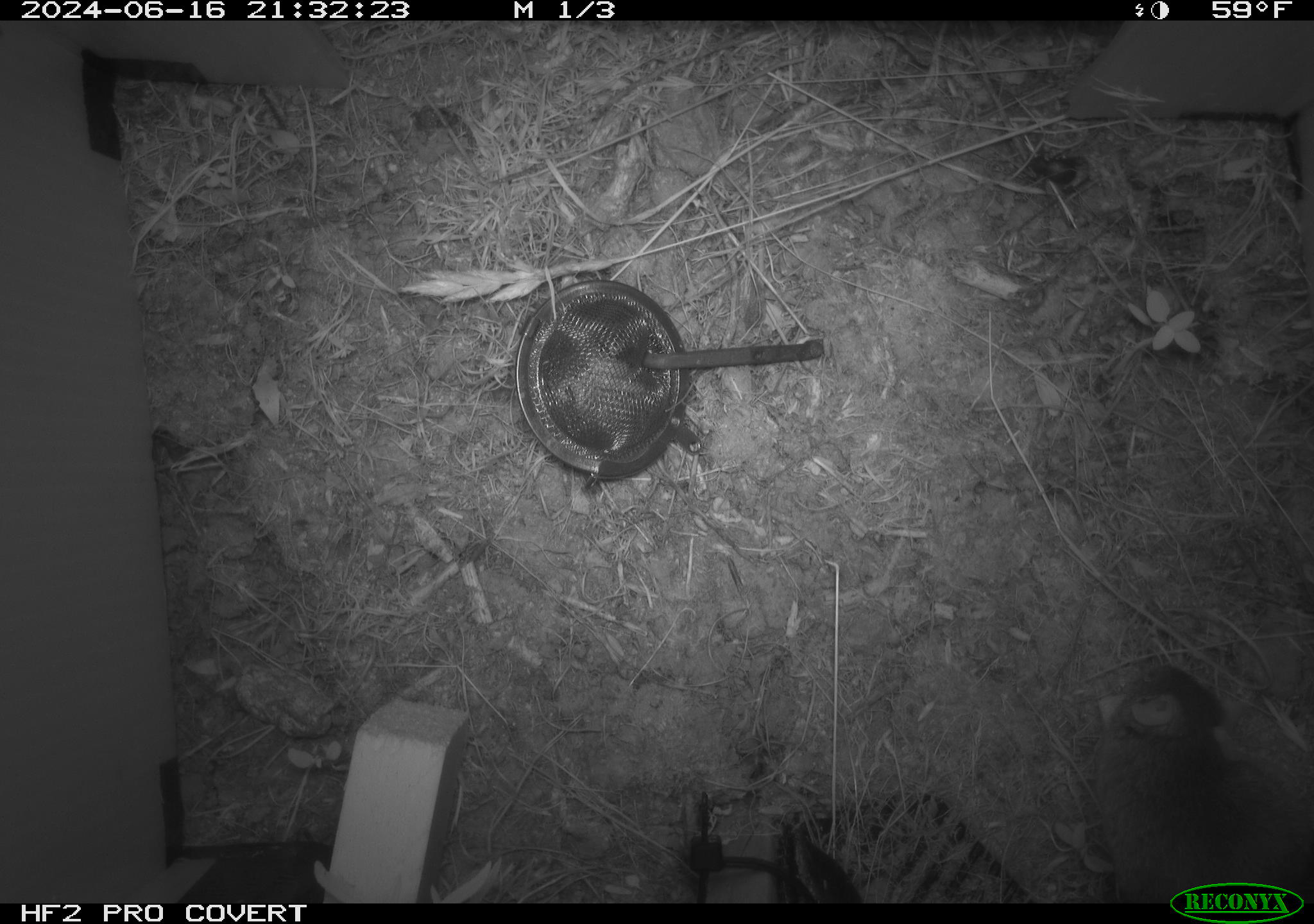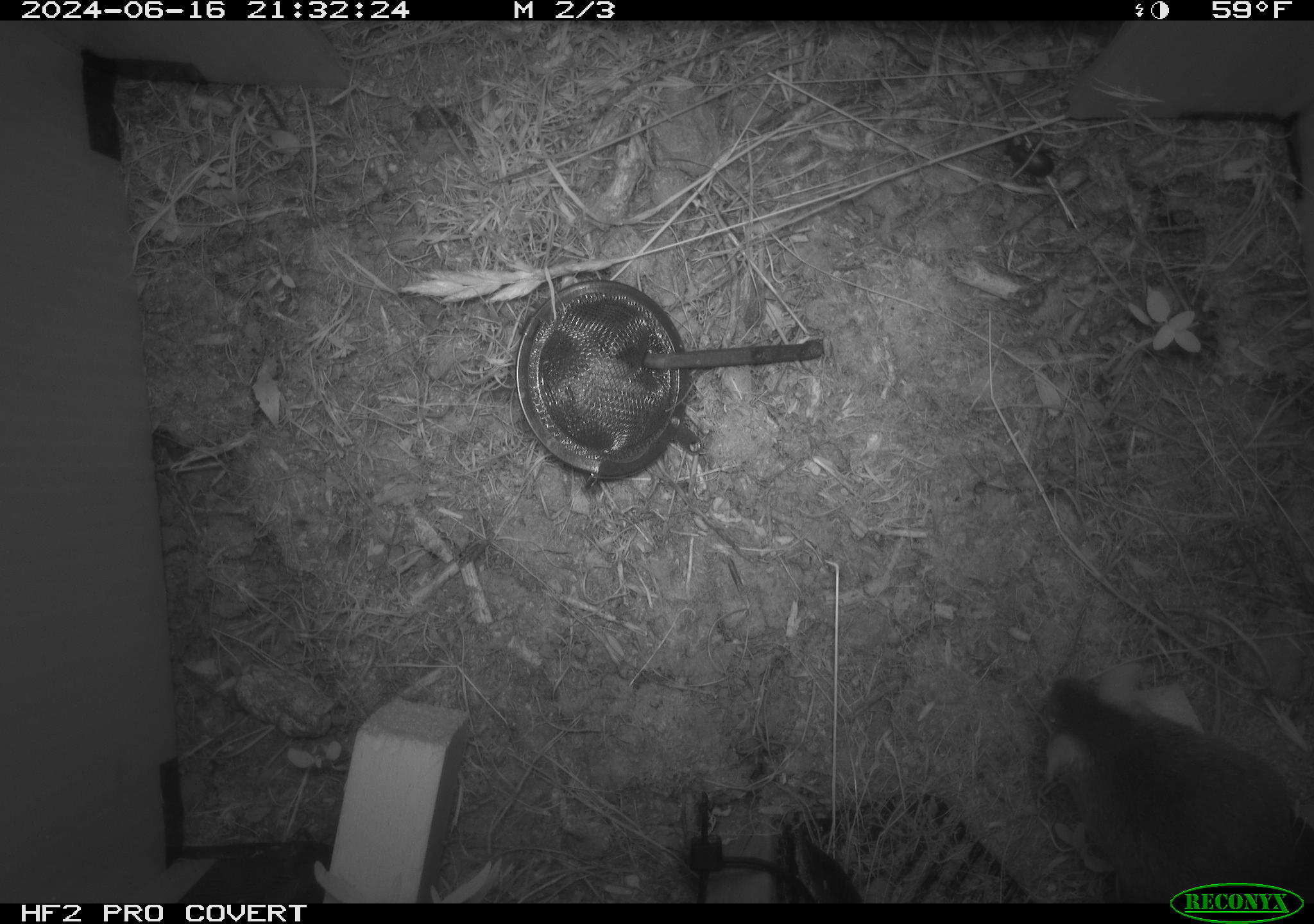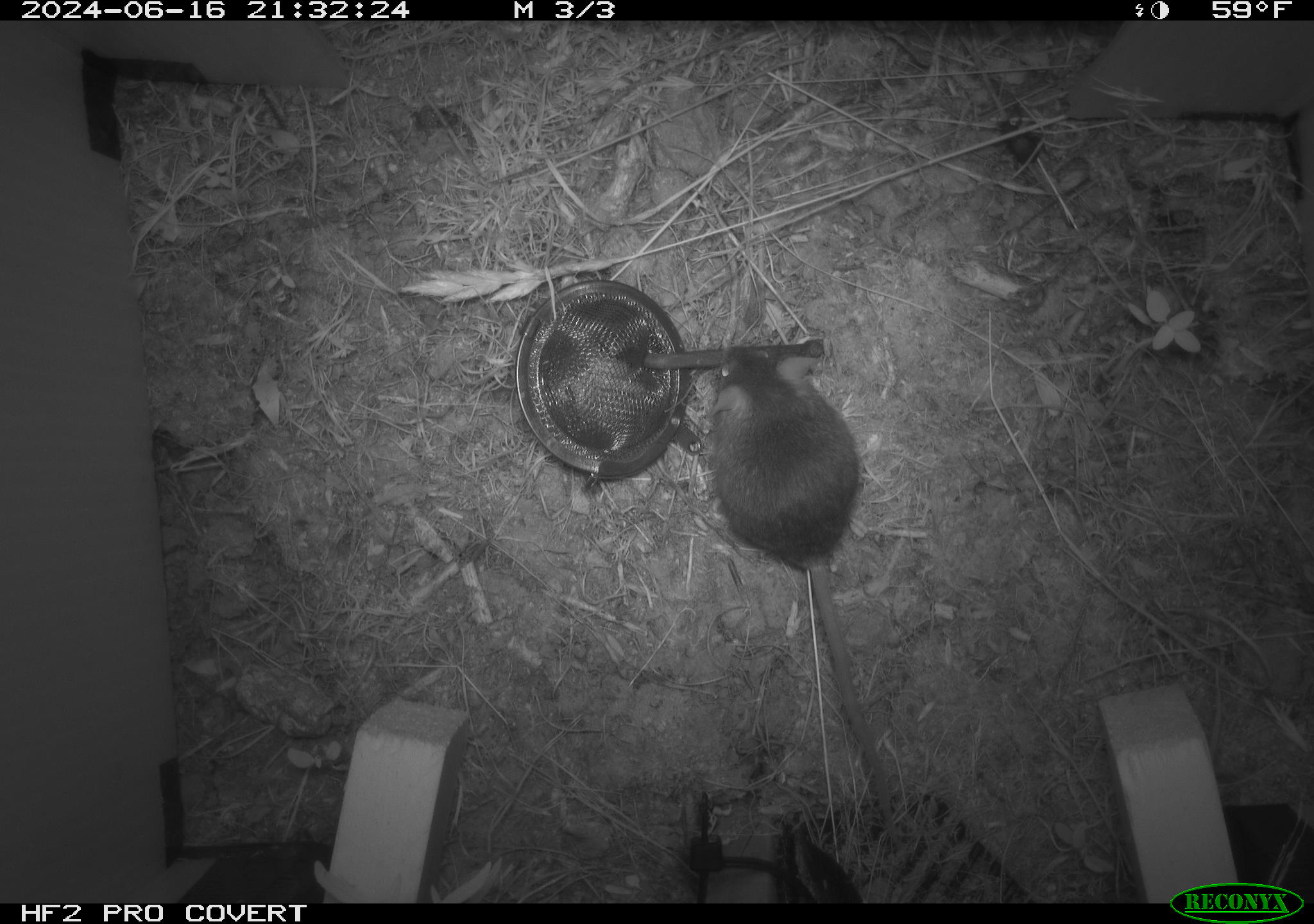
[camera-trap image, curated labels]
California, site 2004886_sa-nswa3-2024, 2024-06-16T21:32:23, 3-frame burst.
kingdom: Animalia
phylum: Chordata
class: Mammalia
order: Rodentia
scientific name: Rodentia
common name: rodent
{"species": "rodent (Rodentia)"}